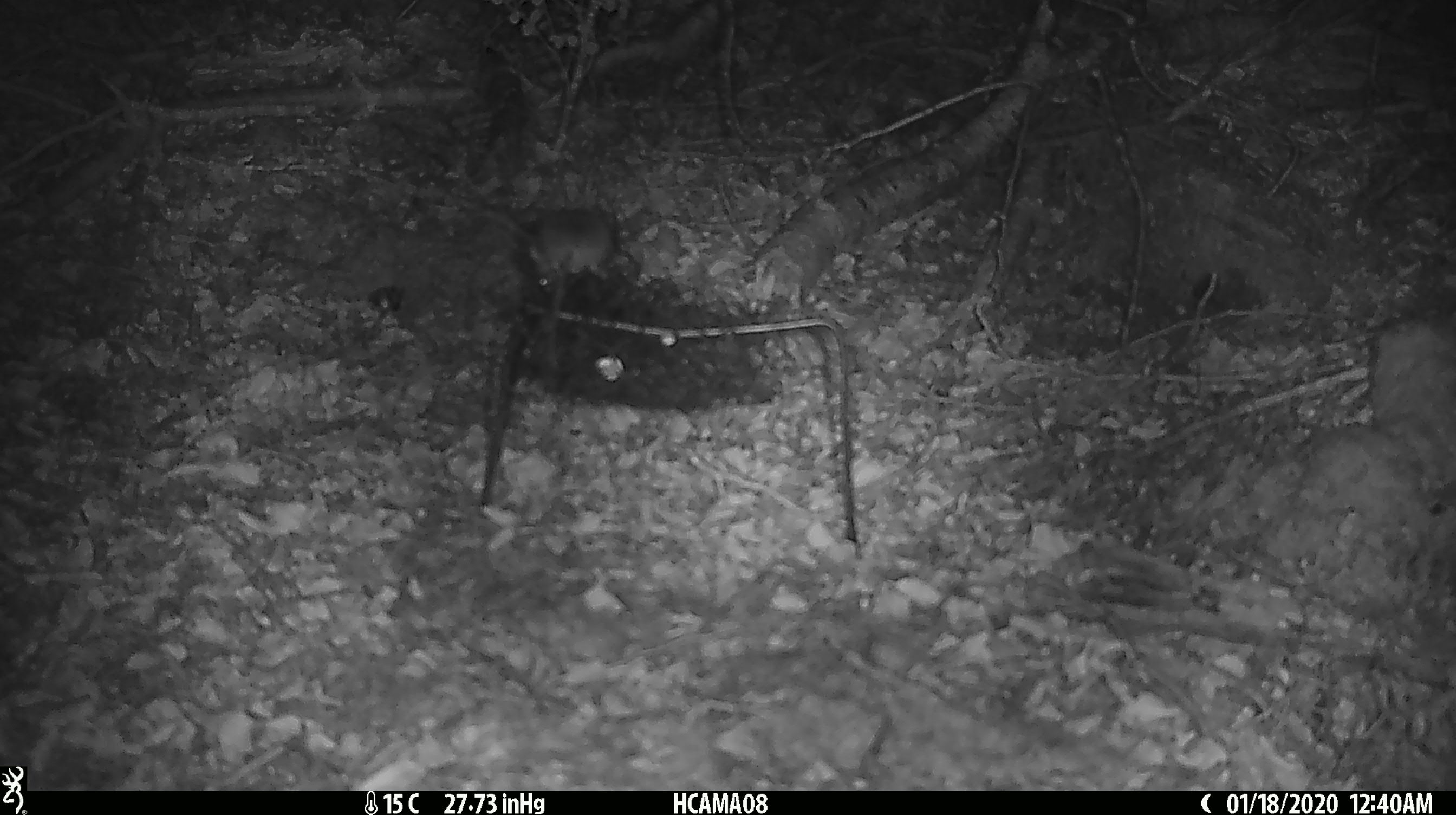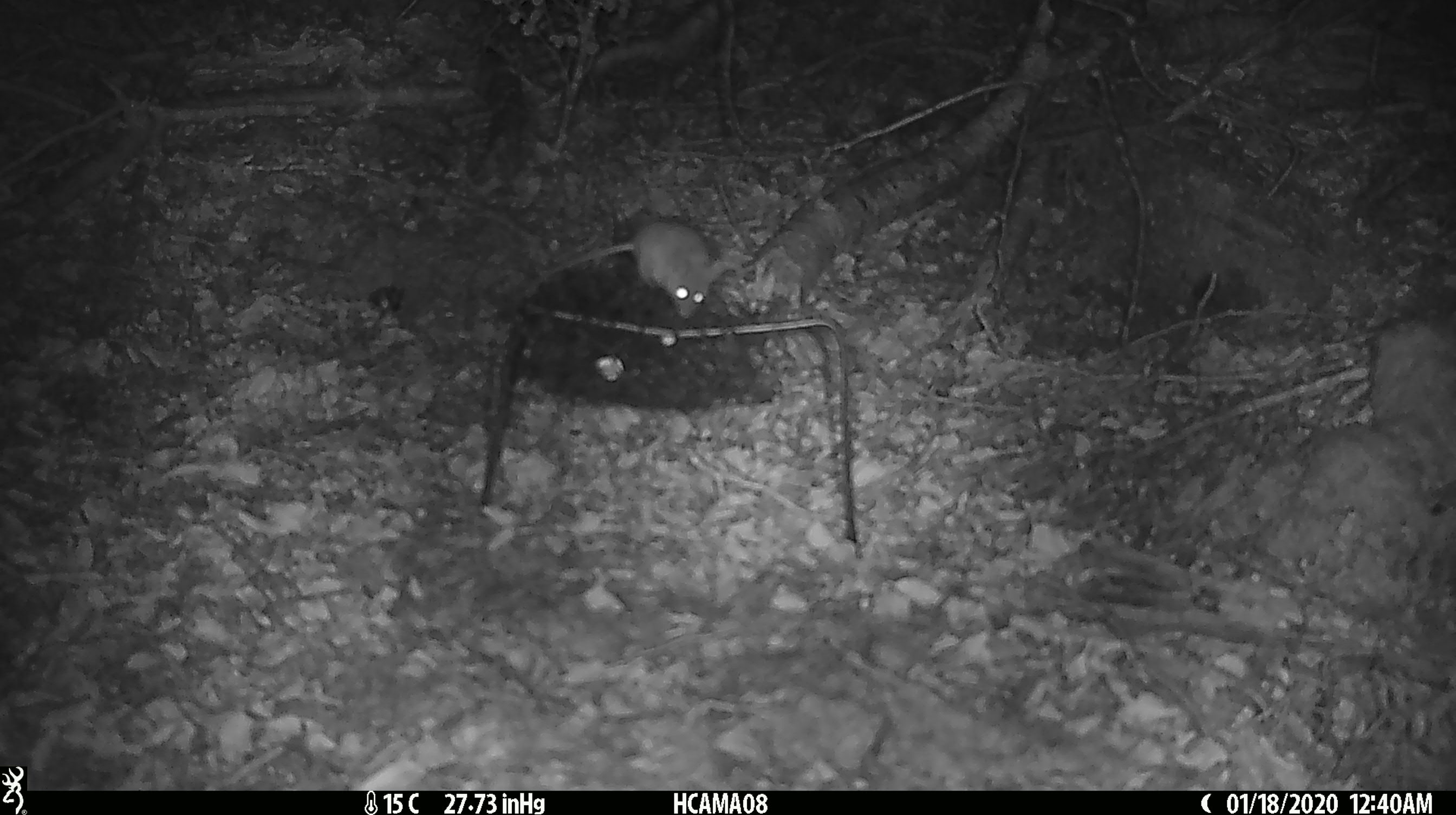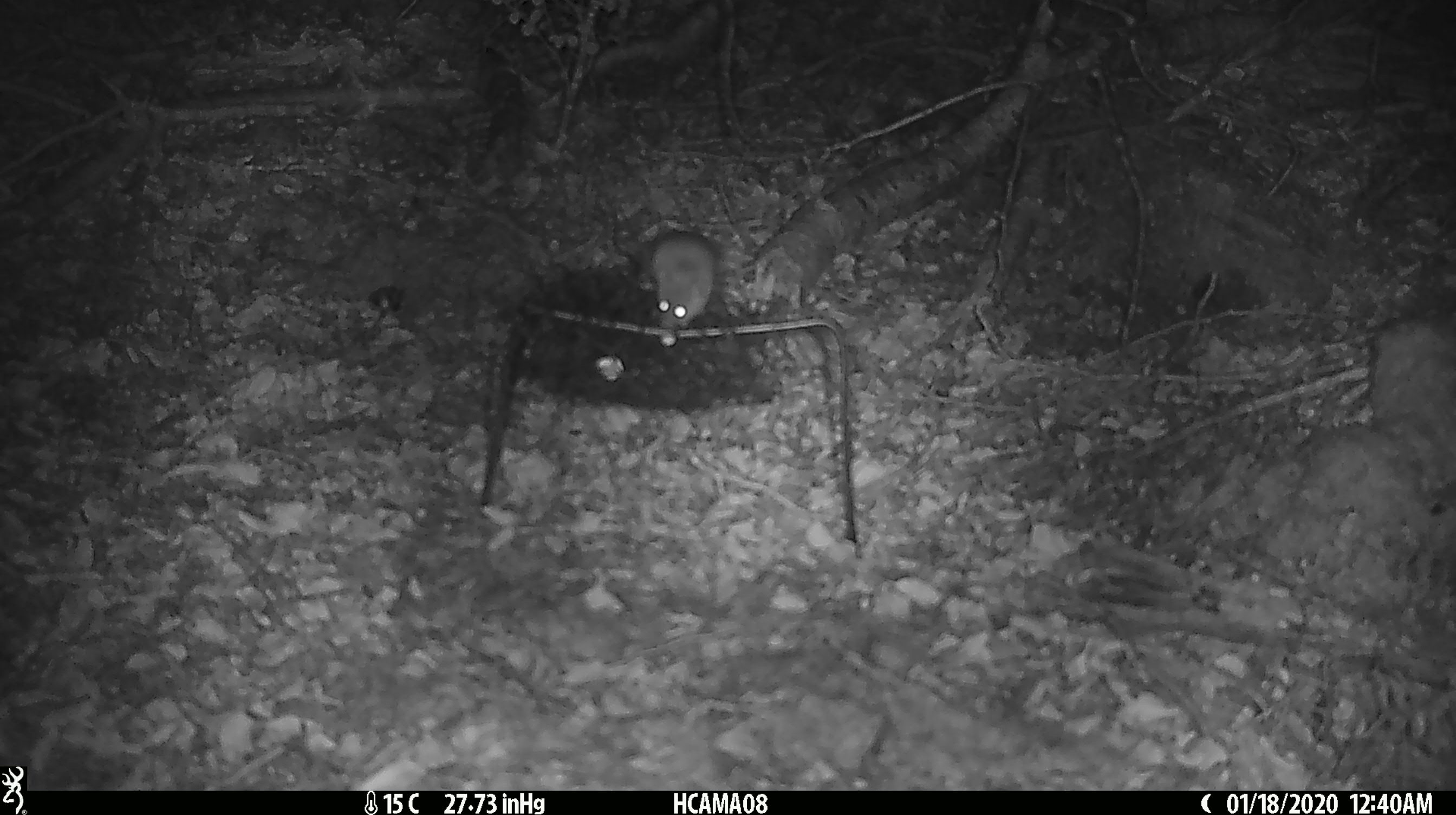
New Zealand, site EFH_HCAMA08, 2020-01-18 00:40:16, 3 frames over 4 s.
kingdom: Animalia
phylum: Chordata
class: Mammalia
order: Rodentia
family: Muridae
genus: Mus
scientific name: Mus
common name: mouse